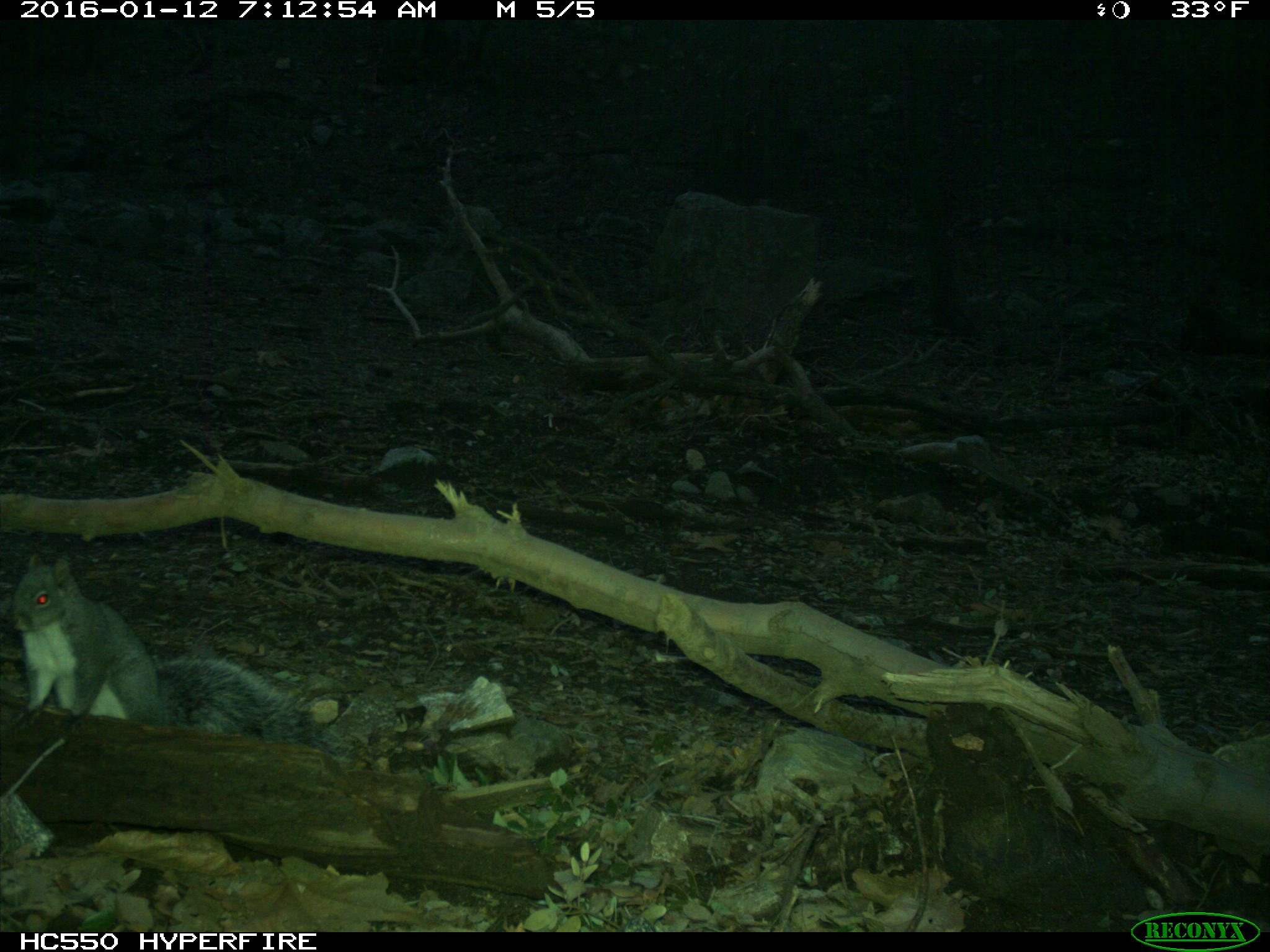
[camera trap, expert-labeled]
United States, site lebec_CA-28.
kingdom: Animalia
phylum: Chordata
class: Mammalia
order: Rodentia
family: Sciuridae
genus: Sciurus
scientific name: Sciurus carolinensis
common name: eastern gray squirrel